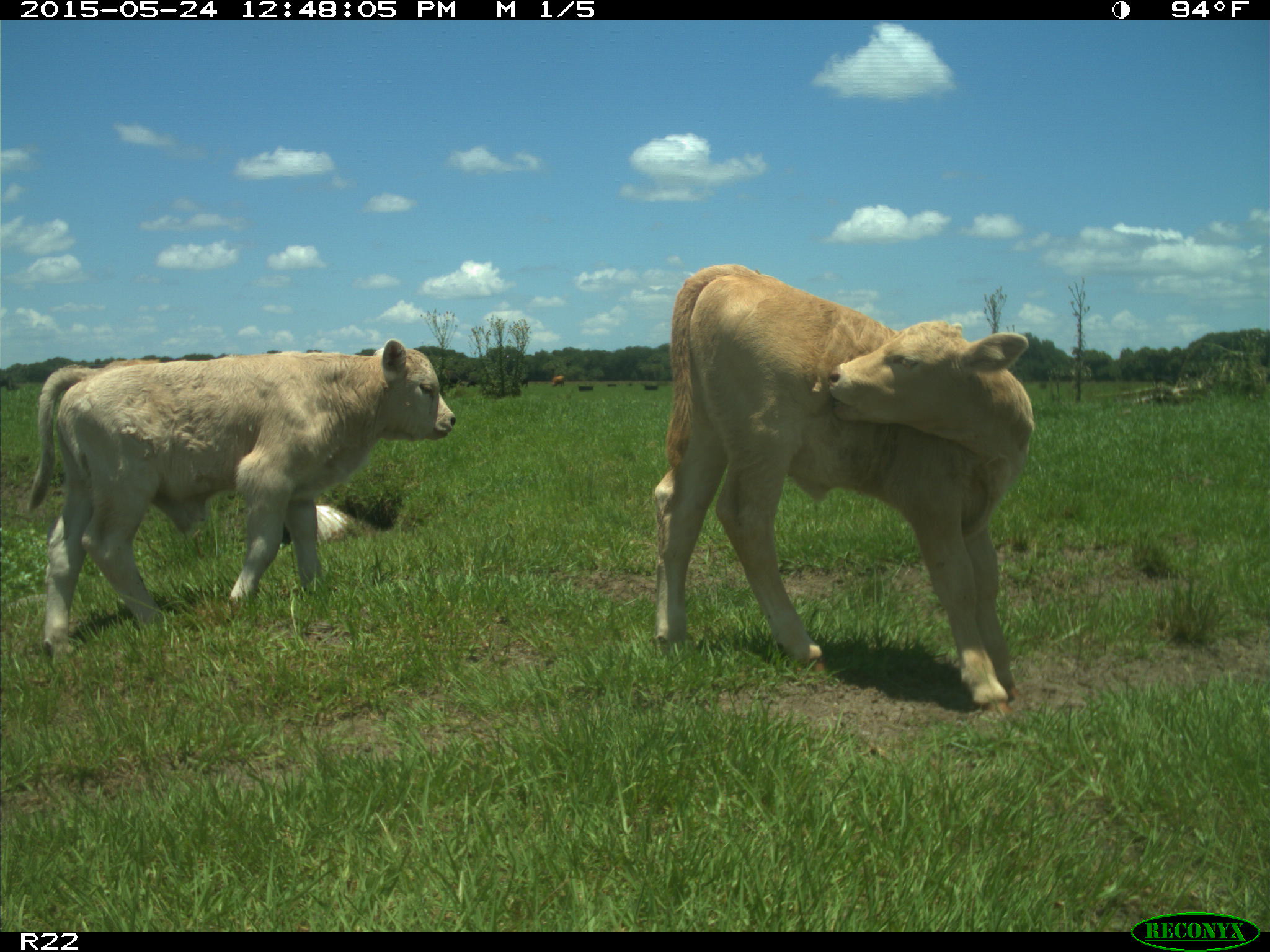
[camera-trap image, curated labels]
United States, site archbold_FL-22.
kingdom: Animalia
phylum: Chordata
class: Mammalia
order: Artiodactyla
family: Bovidae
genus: Bos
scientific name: Bos taurus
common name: domestic cow